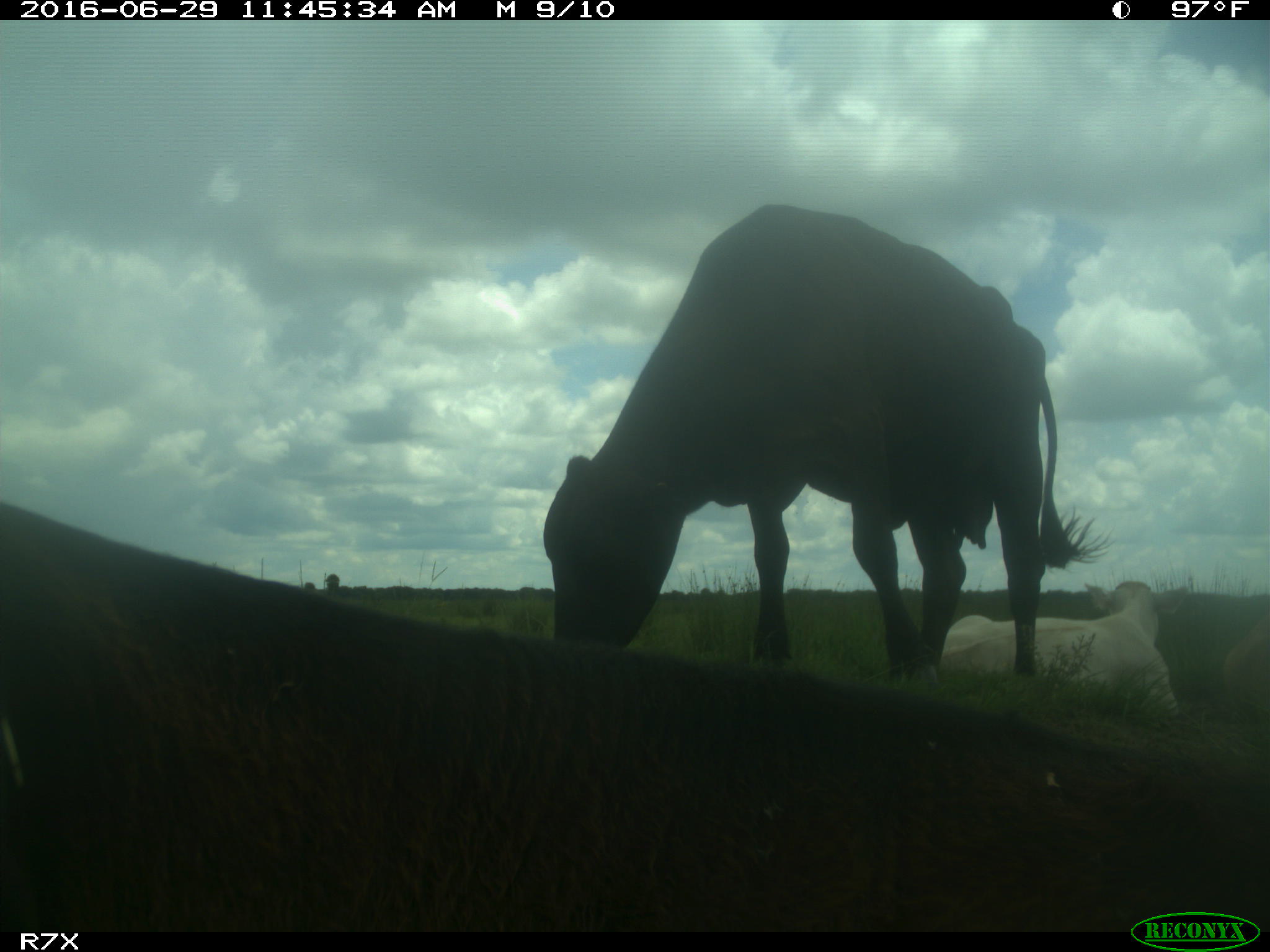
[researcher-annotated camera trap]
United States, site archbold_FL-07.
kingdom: Animalia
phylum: Chordata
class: Mammalia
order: Artiodactyla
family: Bovidae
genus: Bos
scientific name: Bos taurus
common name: domestic cow